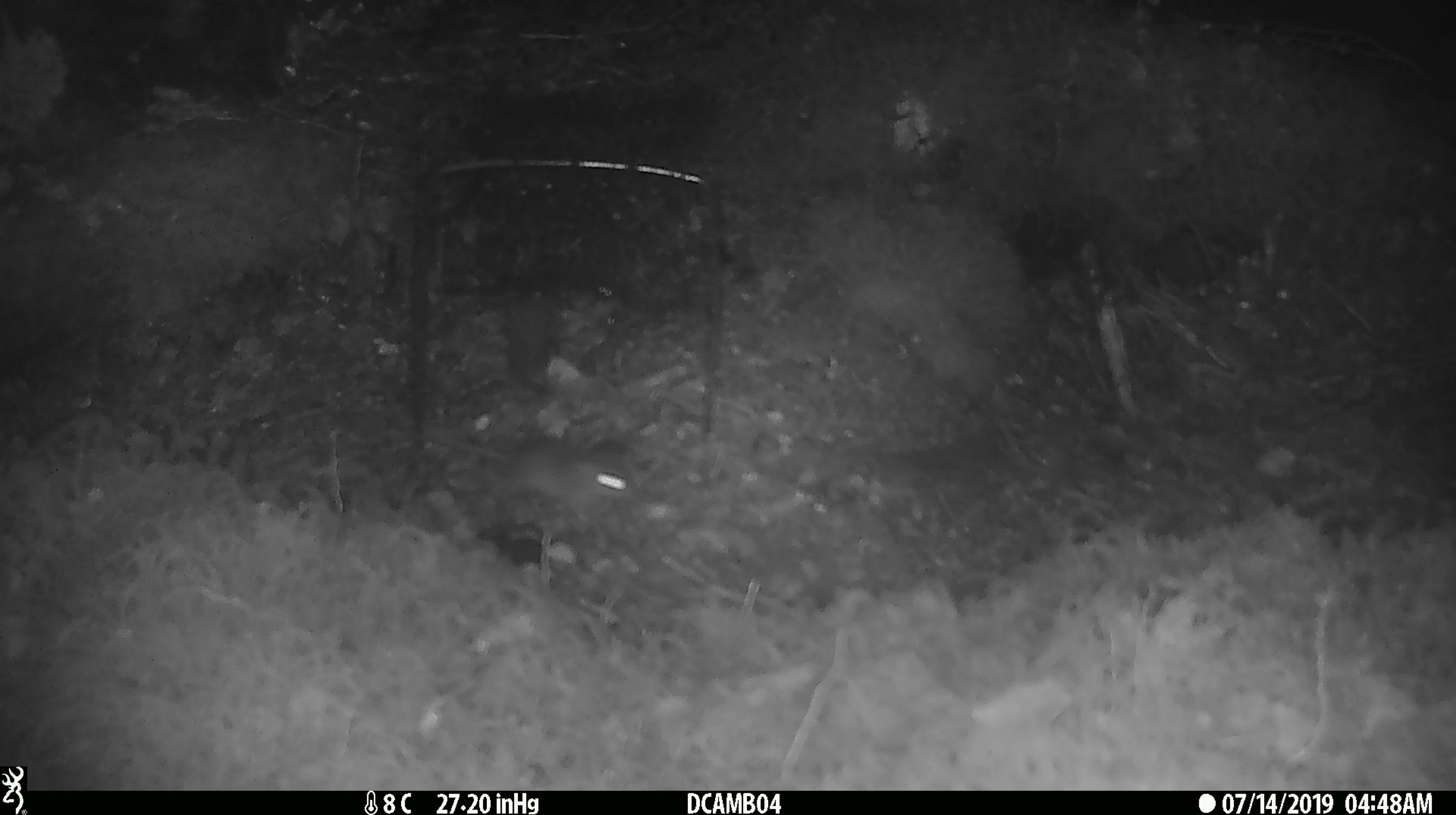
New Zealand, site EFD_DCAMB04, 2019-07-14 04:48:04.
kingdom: Animalia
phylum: Chordata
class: Mammalia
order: Rodentia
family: Muridae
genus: Mus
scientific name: Mus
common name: mouse